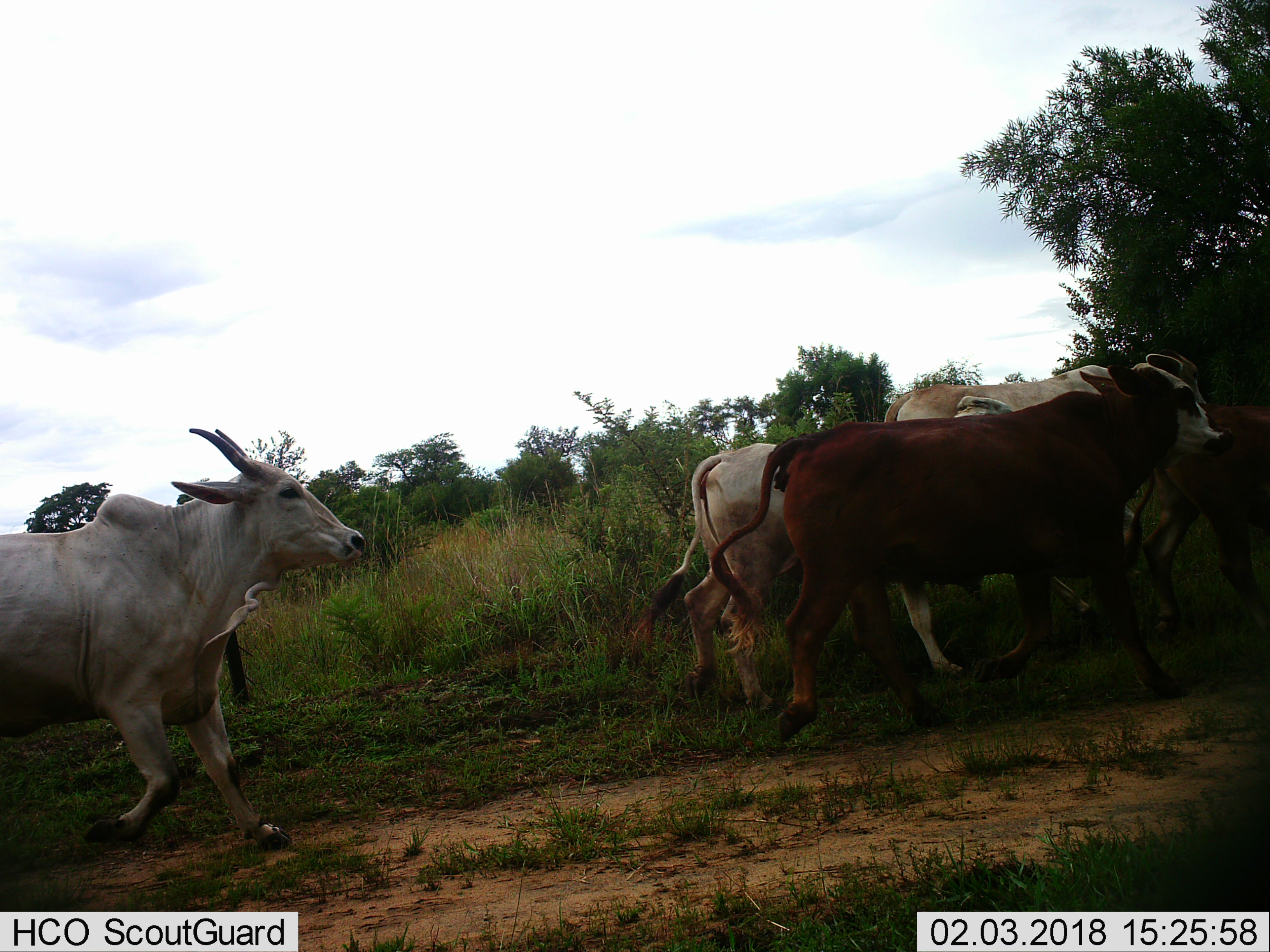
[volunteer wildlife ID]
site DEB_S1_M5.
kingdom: Animalia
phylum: Chordata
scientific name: Vertebrata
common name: domestic animal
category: domesticanimal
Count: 5.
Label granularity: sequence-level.